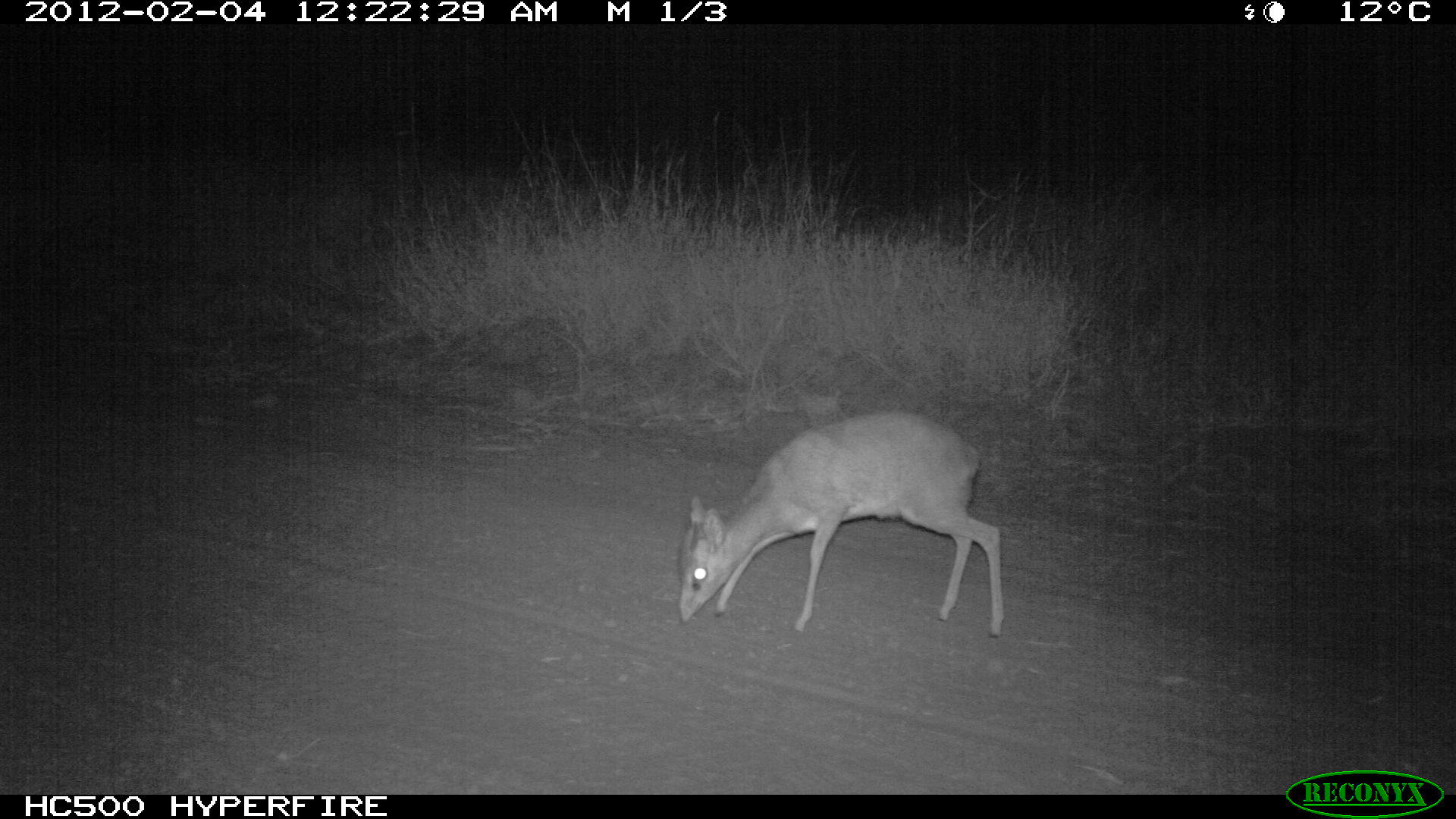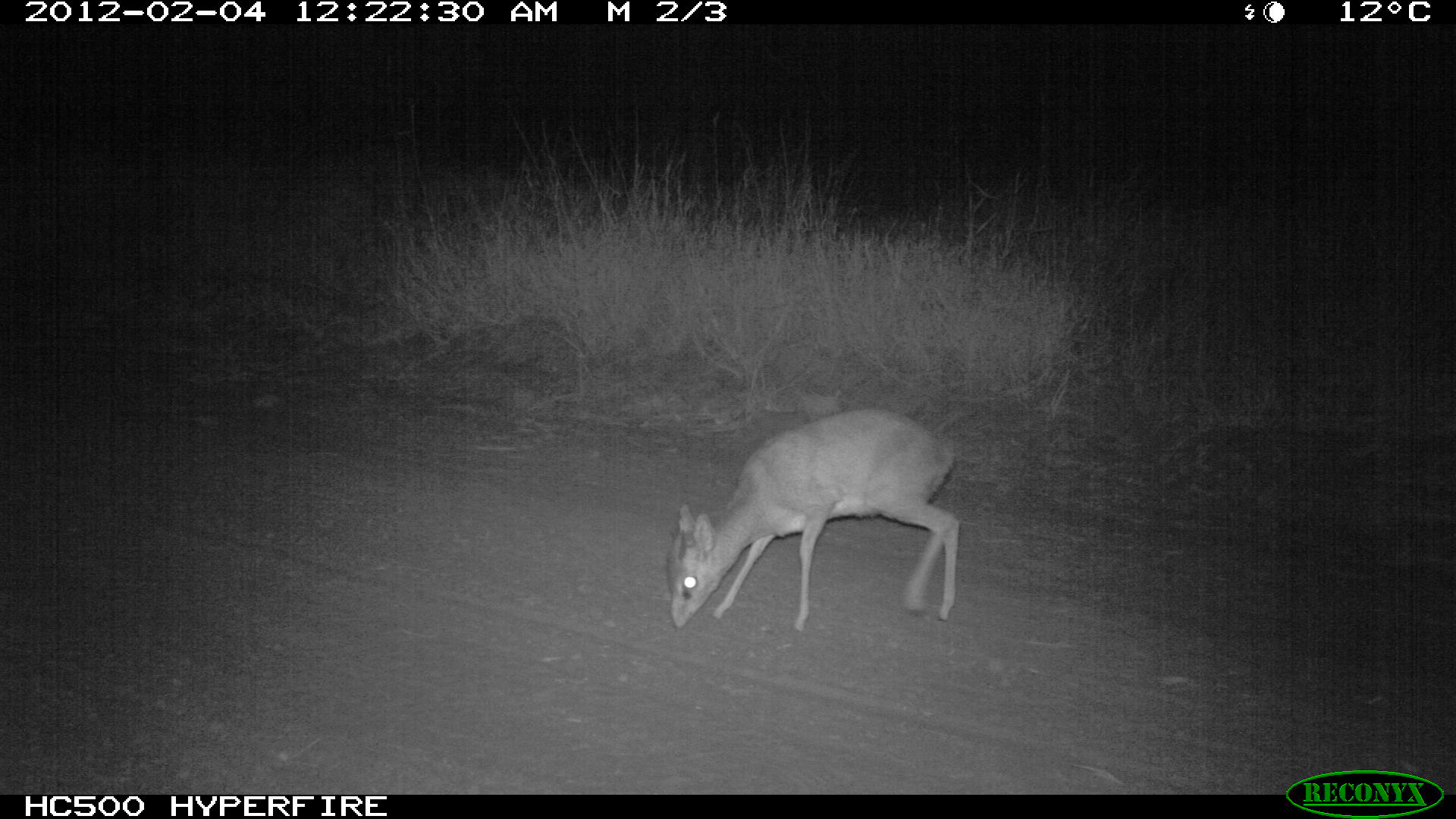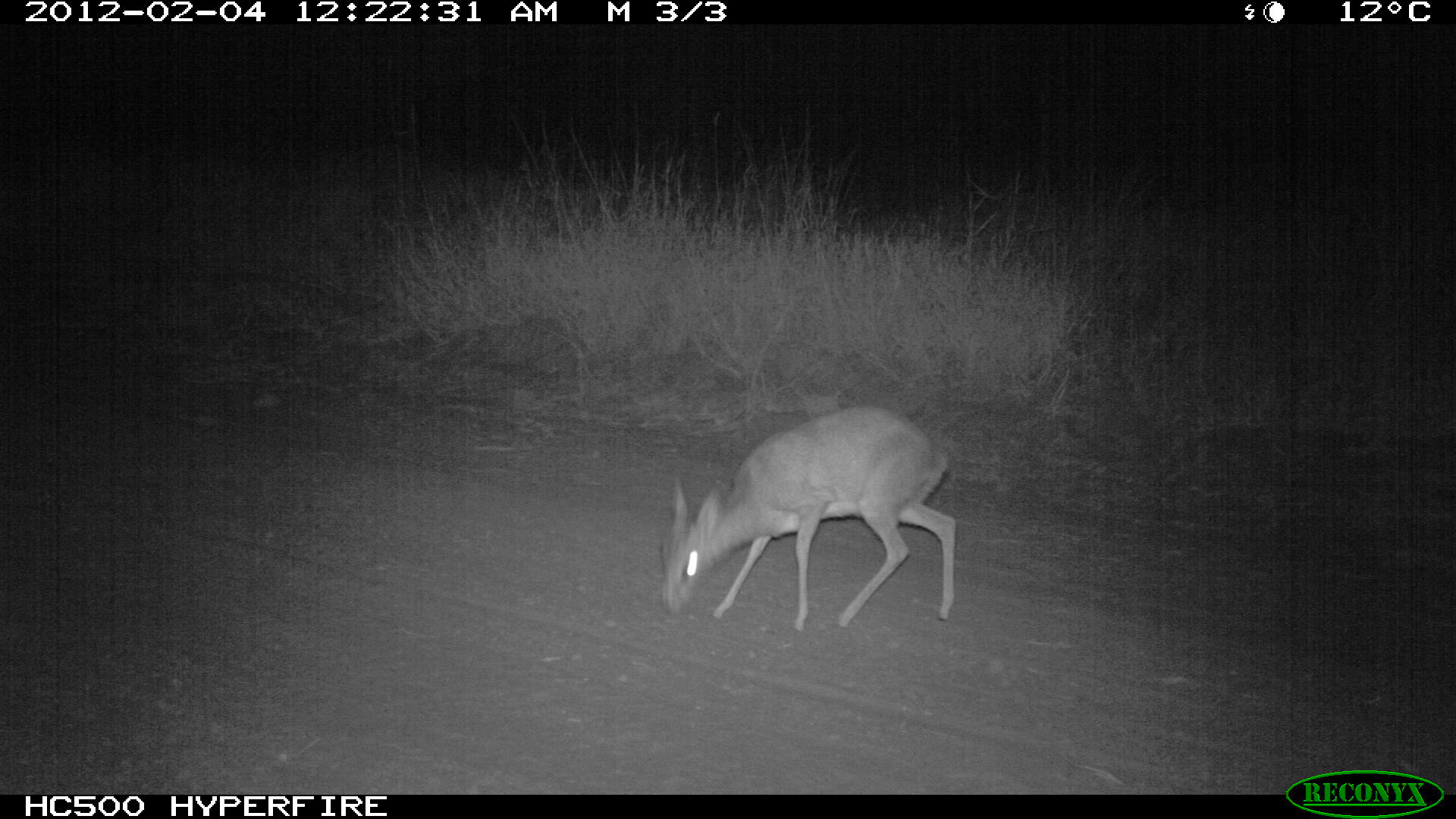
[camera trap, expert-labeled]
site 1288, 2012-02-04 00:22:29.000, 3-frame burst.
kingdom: Animalia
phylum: Chordata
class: Mammalia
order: Artiodactyla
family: Bovidae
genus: Madoqua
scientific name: Madoqua guentheri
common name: günther's dik-dik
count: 1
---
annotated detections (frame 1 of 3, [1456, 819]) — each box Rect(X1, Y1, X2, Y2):
madoqua guentheri: Rect(676, 407, 1004, 640)